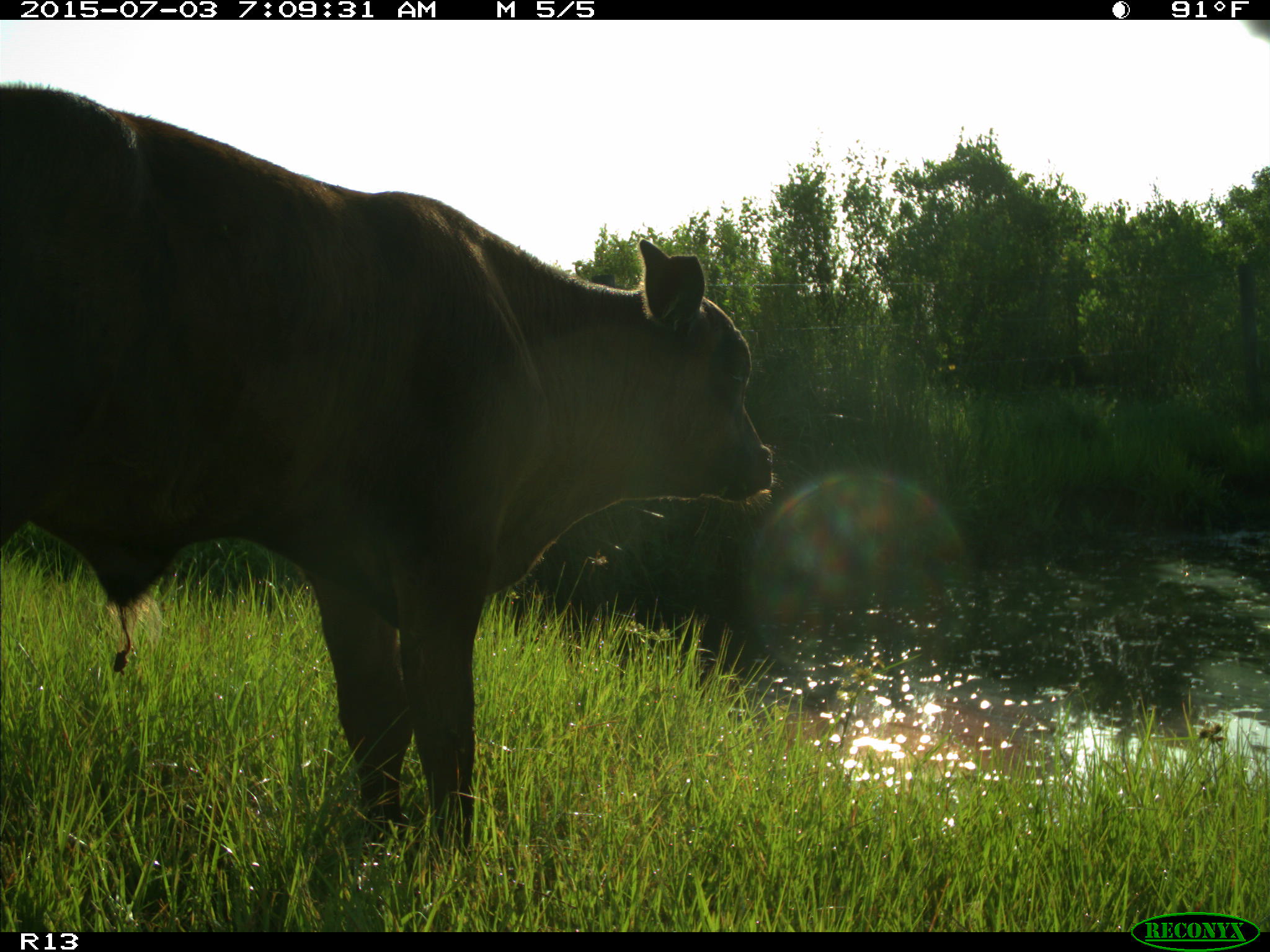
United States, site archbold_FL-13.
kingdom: Animalia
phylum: Chordata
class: Mammalia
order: Artiodactyla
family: Bovidae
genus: Bos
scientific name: Bos taurus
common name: domestic cow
Bos taurus (domestic cow).